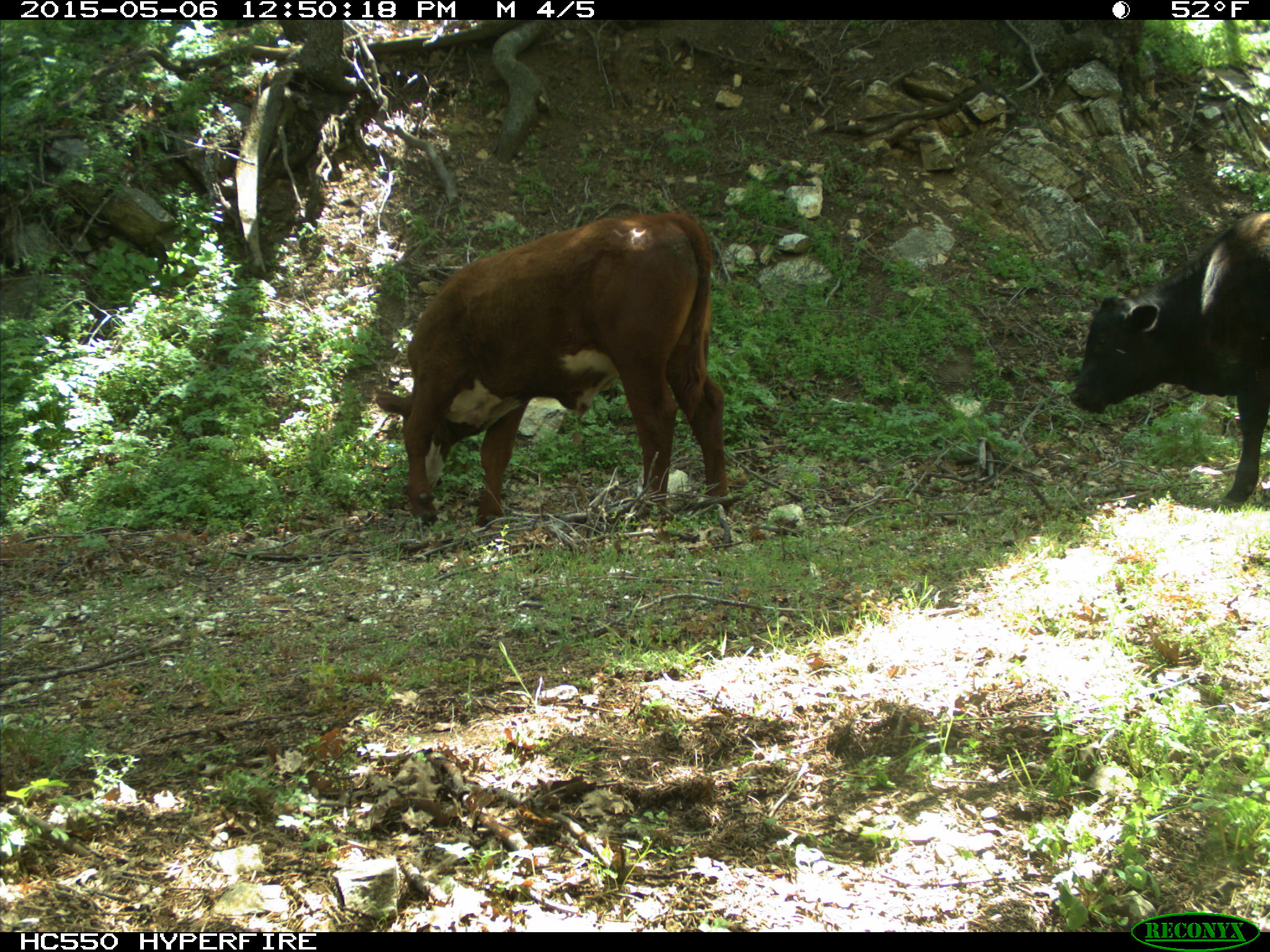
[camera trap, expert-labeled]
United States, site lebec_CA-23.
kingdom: Animalia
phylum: Chordata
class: Mammalia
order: Artiodactyla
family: Bovidae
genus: Bos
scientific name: Bos taurus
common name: domestic cow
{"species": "Bos taurus (domestic cow)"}